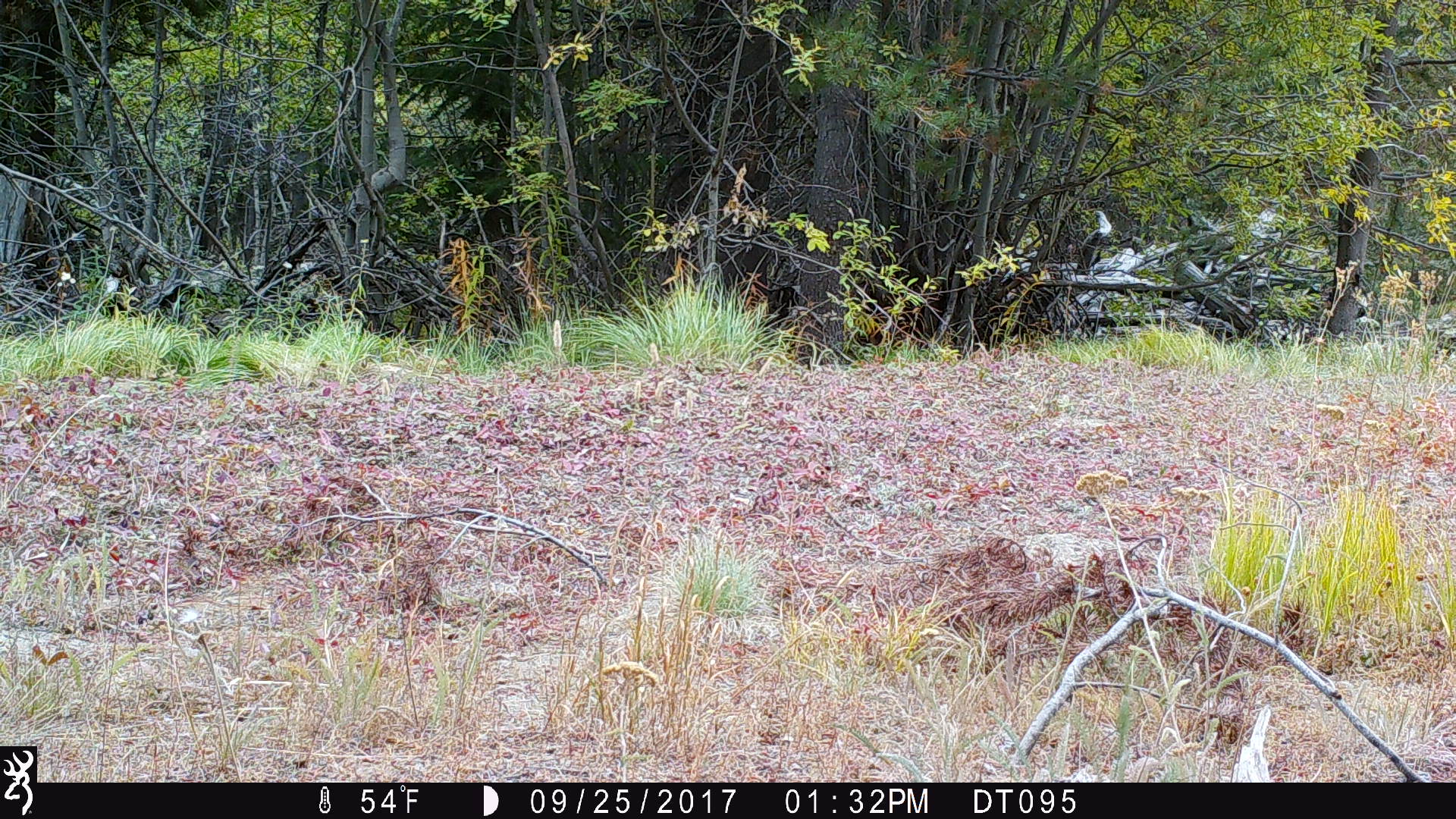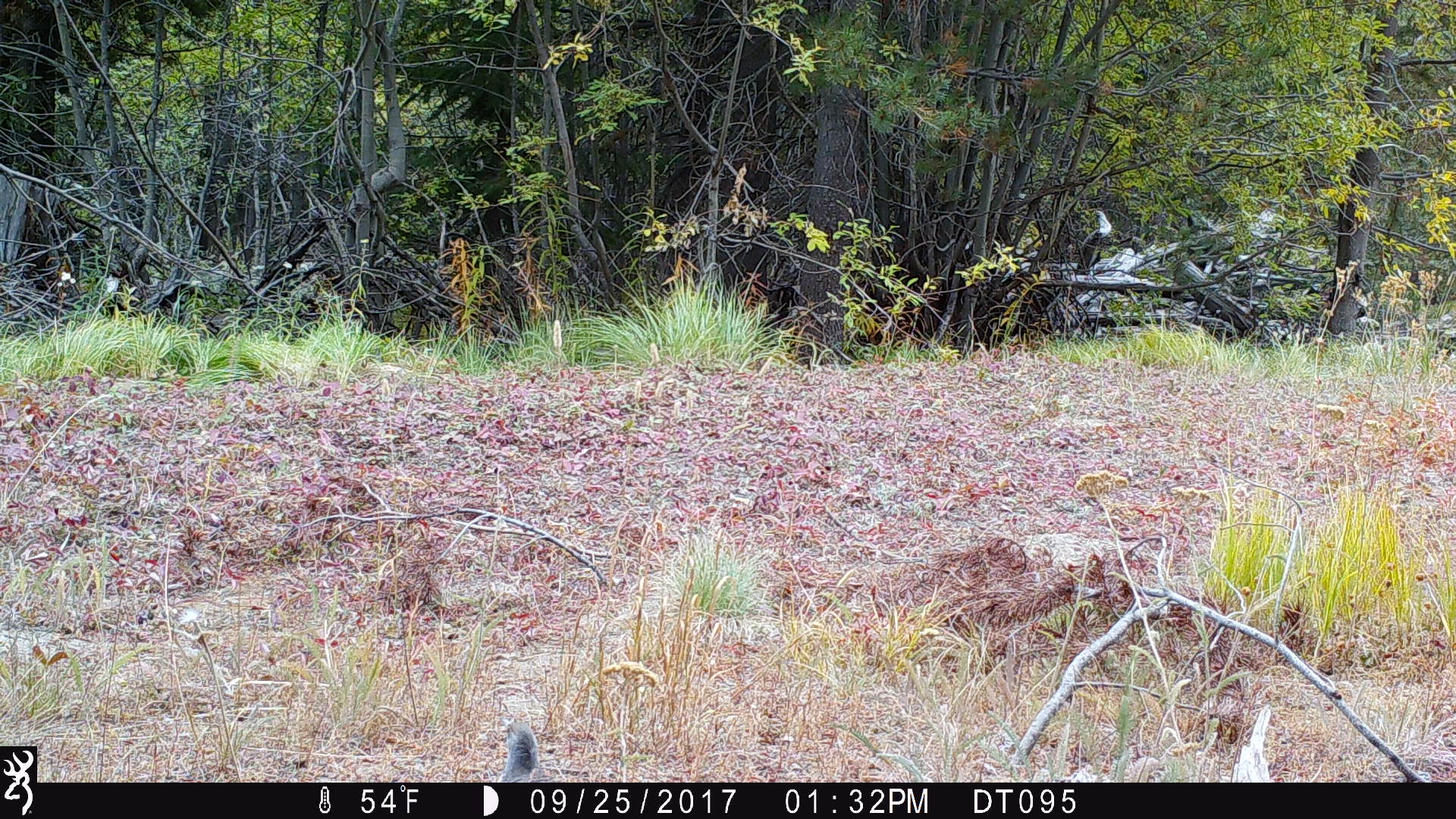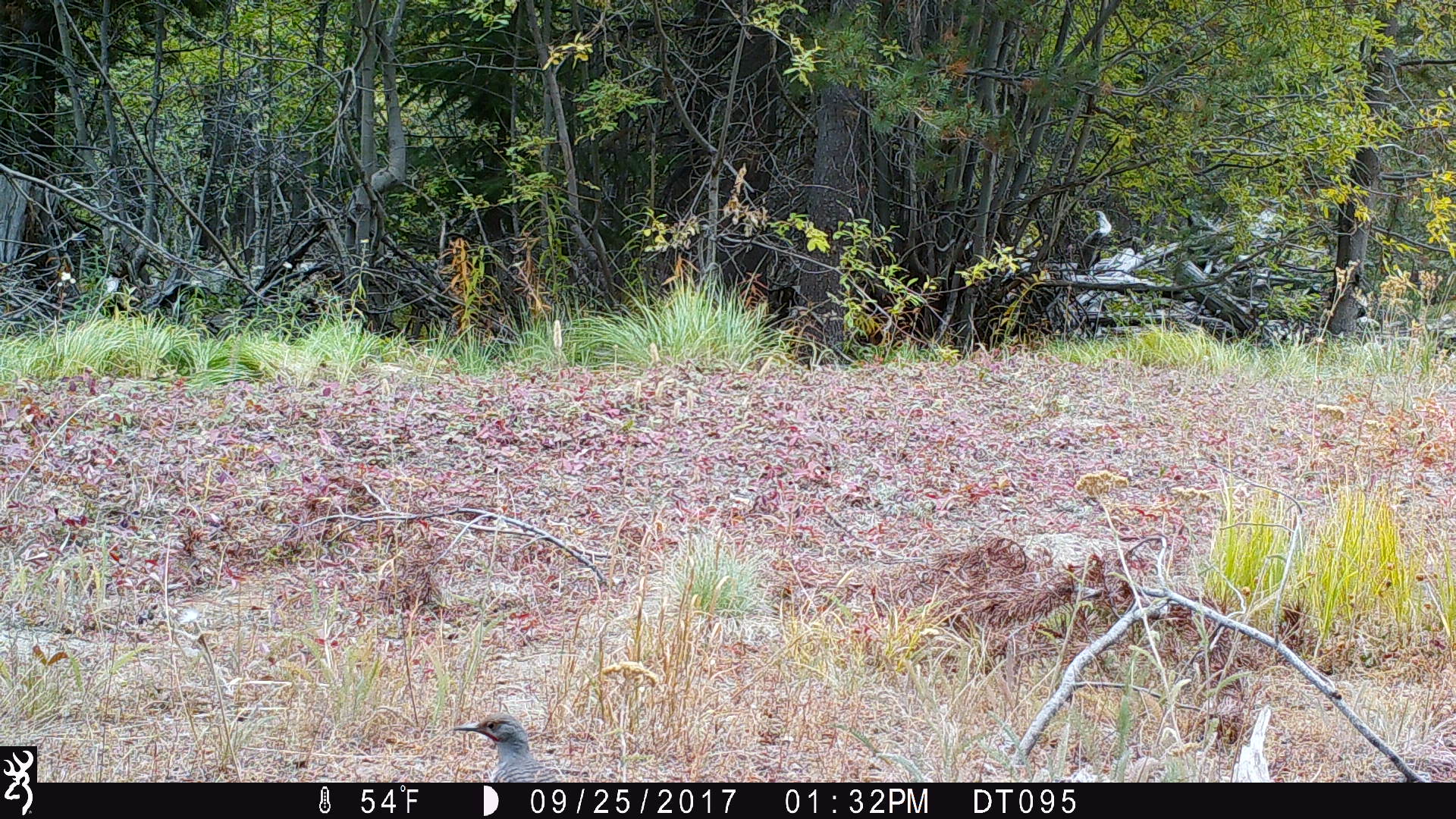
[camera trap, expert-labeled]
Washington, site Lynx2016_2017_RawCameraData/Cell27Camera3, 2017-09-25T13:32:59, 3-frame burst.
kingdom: Animalia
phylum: Chordata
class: Aves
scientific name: Aves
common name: birds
Aves (birds). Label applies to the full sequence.